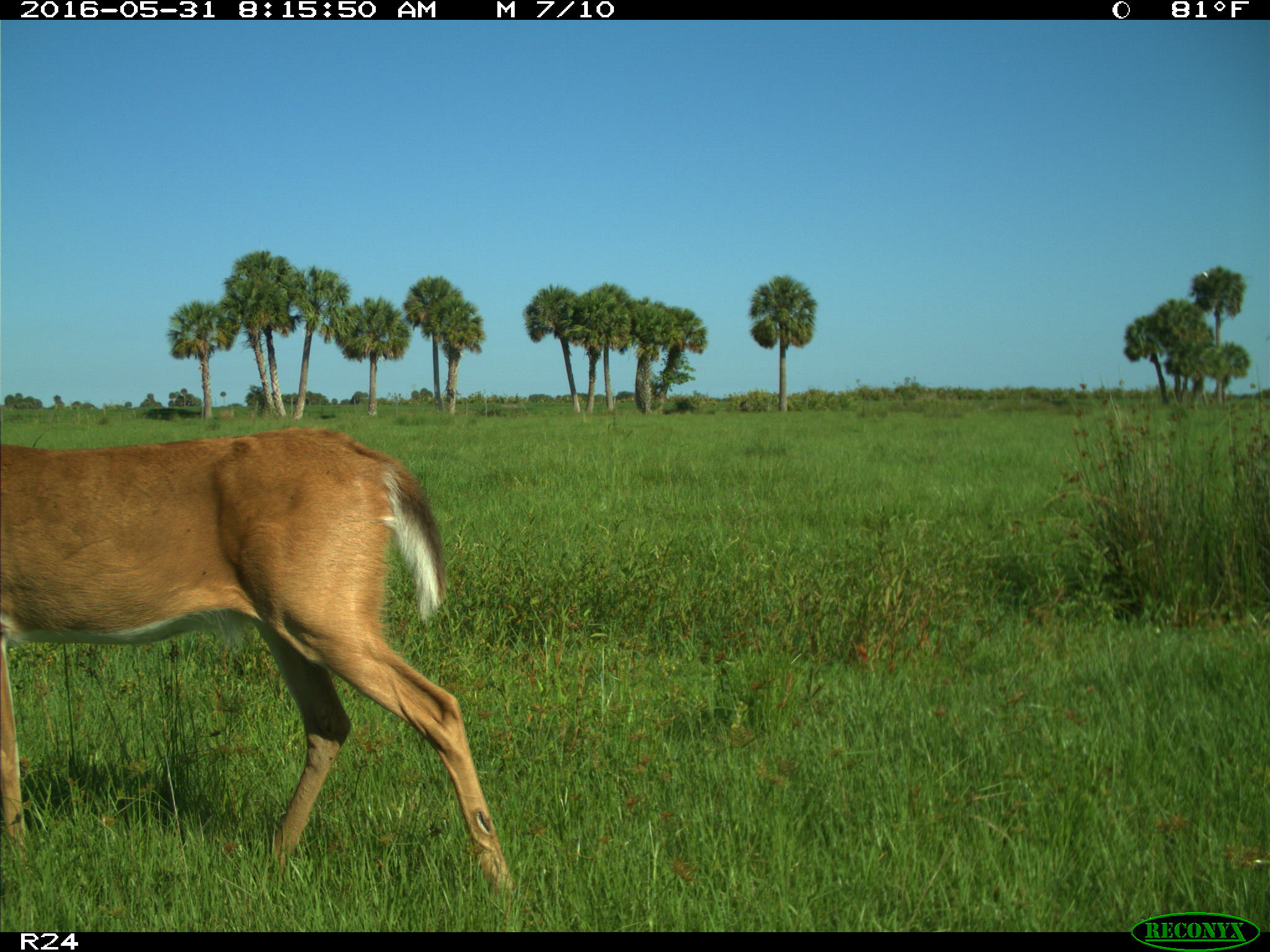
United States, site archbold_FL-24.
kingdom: Animalia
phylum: Chordata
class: Mammalia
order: Artiodactyla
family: Cervidae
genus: Odocoileus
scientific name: Odocoileus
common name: deer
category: unidentified deer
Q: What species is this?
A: Unidentified deer (deer) (Odocoileus).